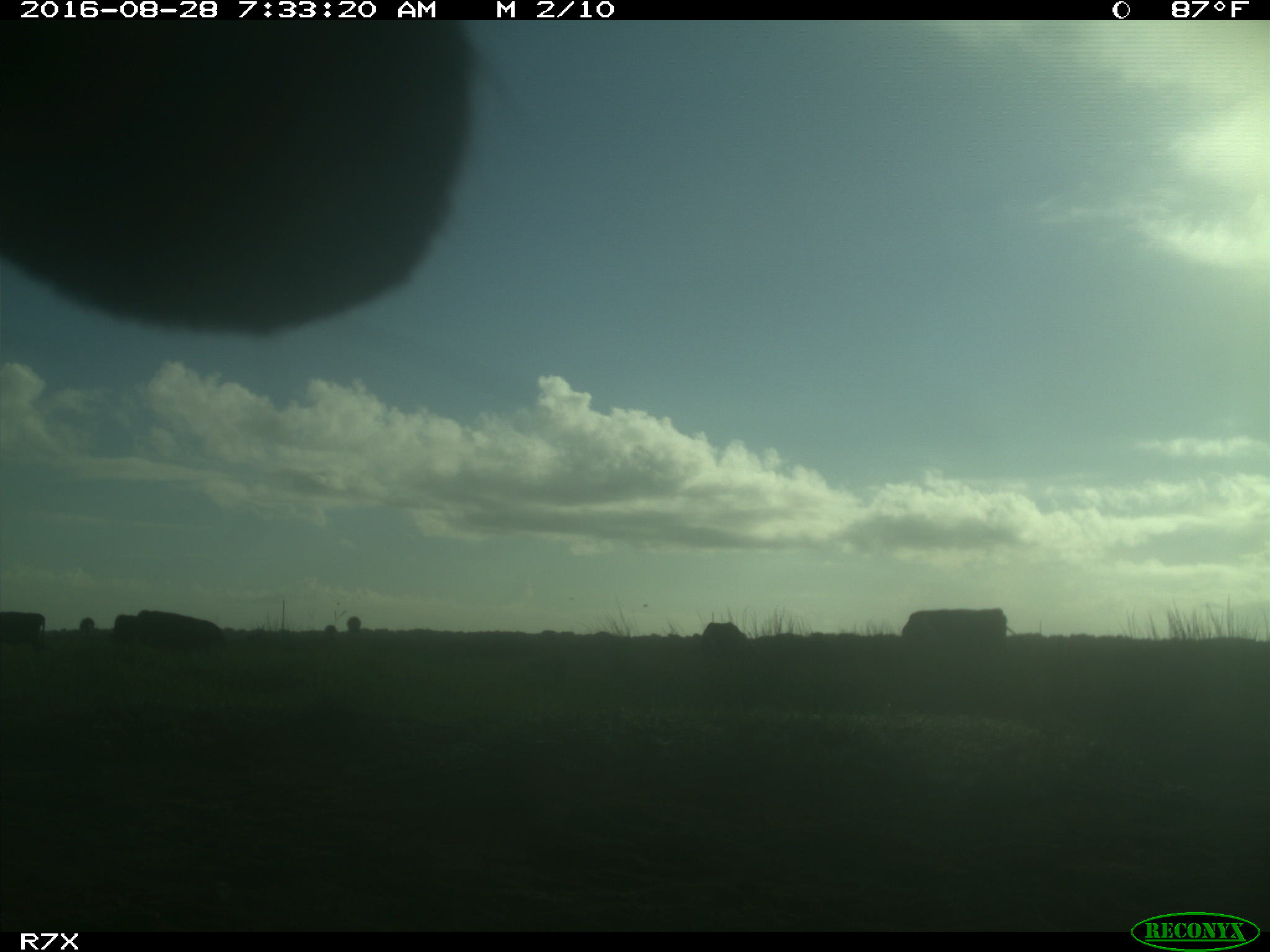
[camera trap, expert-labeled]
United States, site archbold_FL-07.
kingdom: Animalia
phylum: Chordata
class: Mammalia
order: Artiodactyla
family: Bovidae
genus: Bos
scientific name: Bos taurus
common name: domestic cow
Bos taurus (domestic cow).